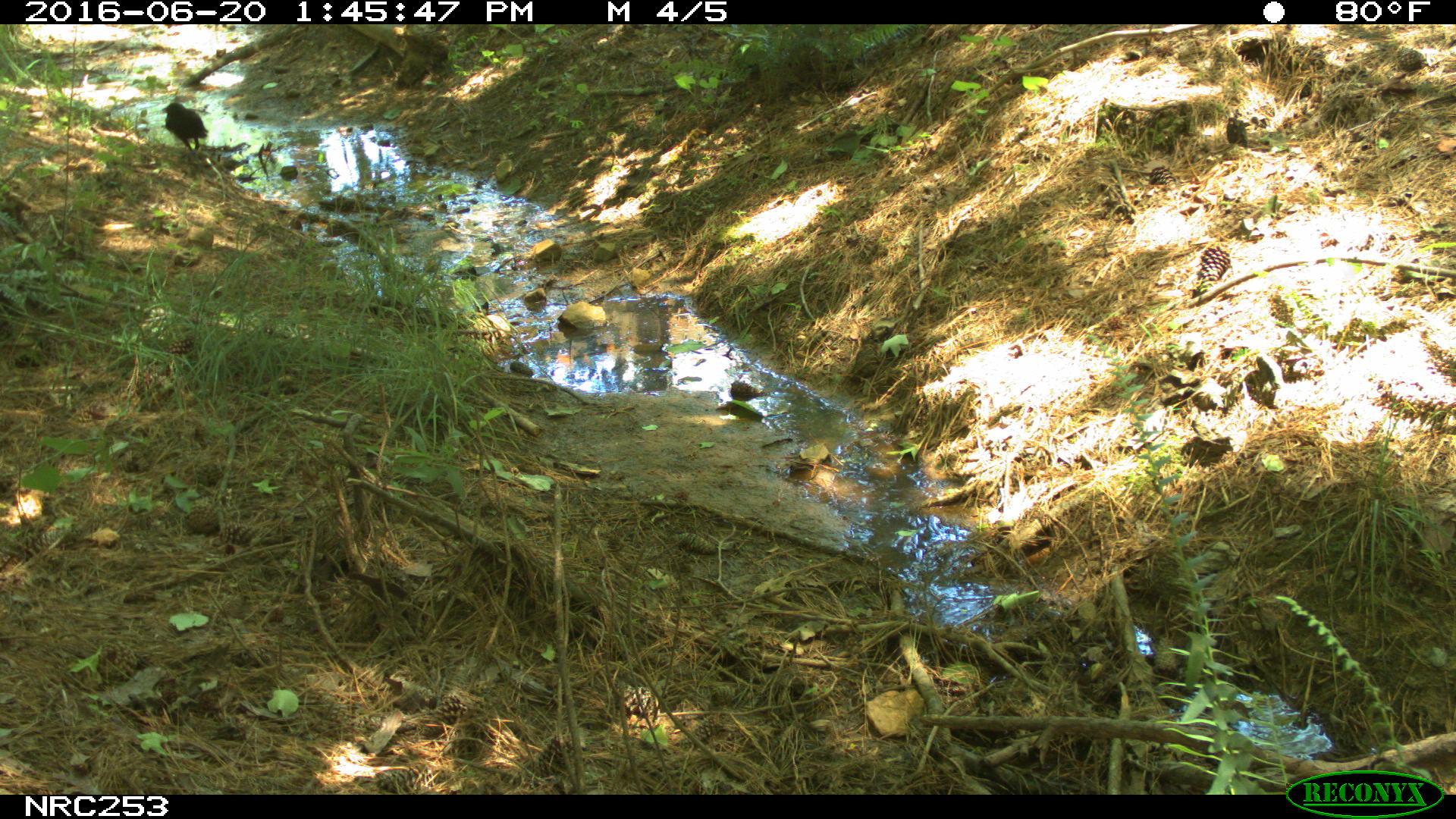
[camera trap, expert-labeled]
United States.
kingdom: Animalia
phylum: Chordata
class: Aves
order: Passeriformes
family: Corvidae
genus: Corvus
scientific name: Corvus brachyrhynchos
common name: american crow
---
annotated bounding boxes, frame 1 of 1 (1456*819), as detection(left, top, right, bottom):
American Crow: detection(148, 93, 213, 155)